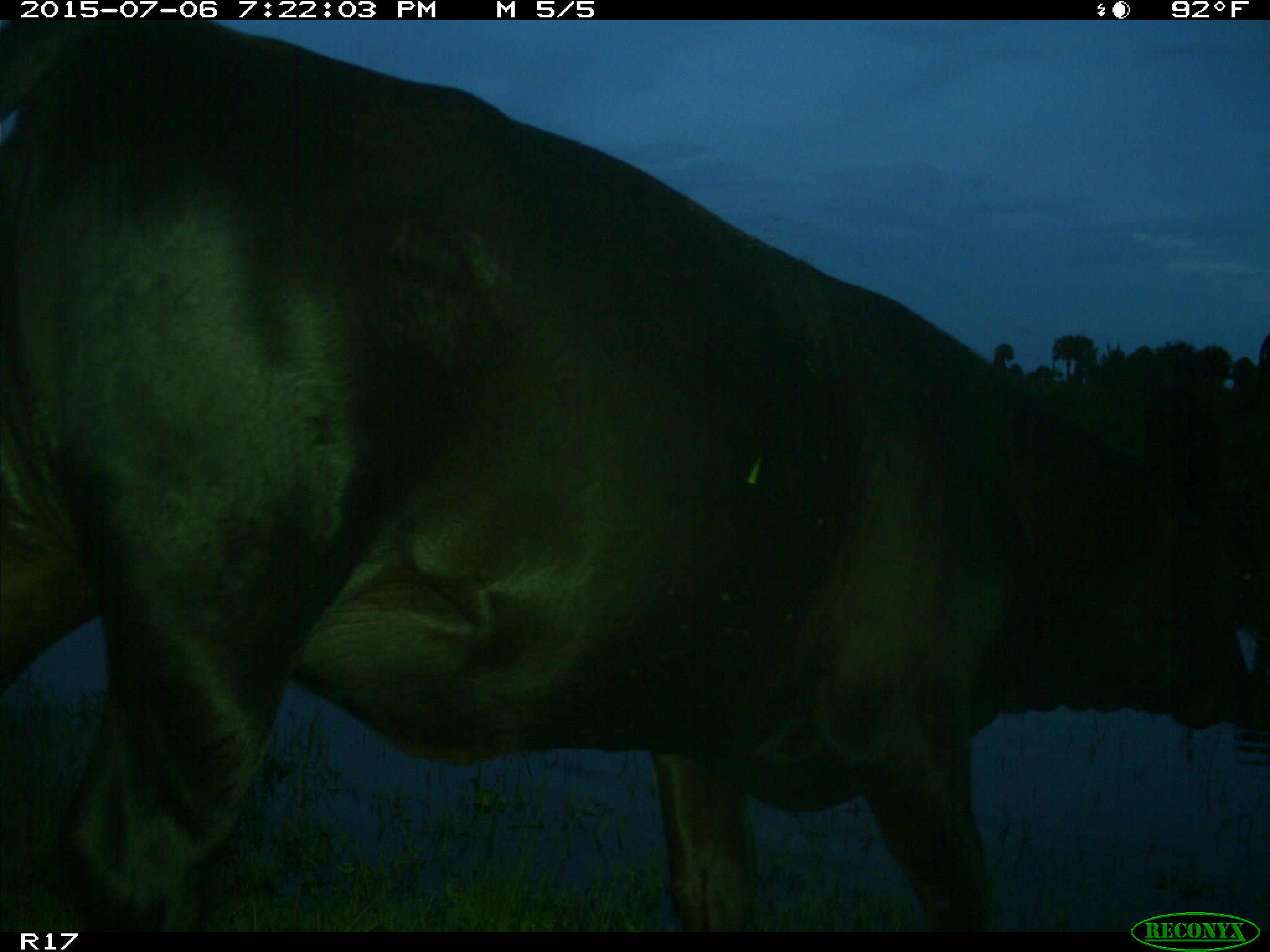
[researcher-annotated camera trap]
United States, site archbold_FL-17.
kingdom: Animalia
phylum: Chordata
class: Mammalia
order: Artiodactyla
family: Bovidae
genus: Bos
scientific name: Bos taurus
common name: domestic cow